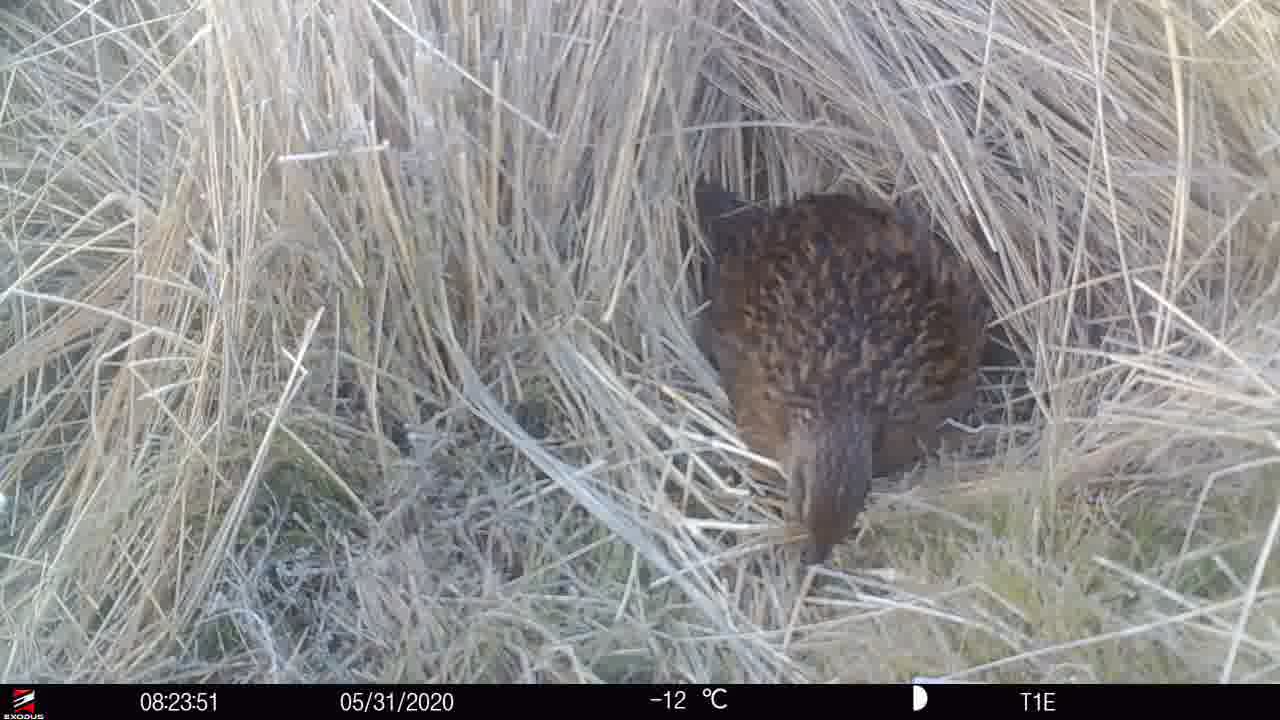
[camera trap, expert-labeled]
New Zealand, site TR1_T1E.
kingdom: Animalia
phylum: Chordata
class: Aves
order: Gruiformes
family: Rallidae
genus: Gallirallus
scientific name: Gallirallus australis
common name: weka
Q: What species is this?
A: Weka (Gallirallus australis).